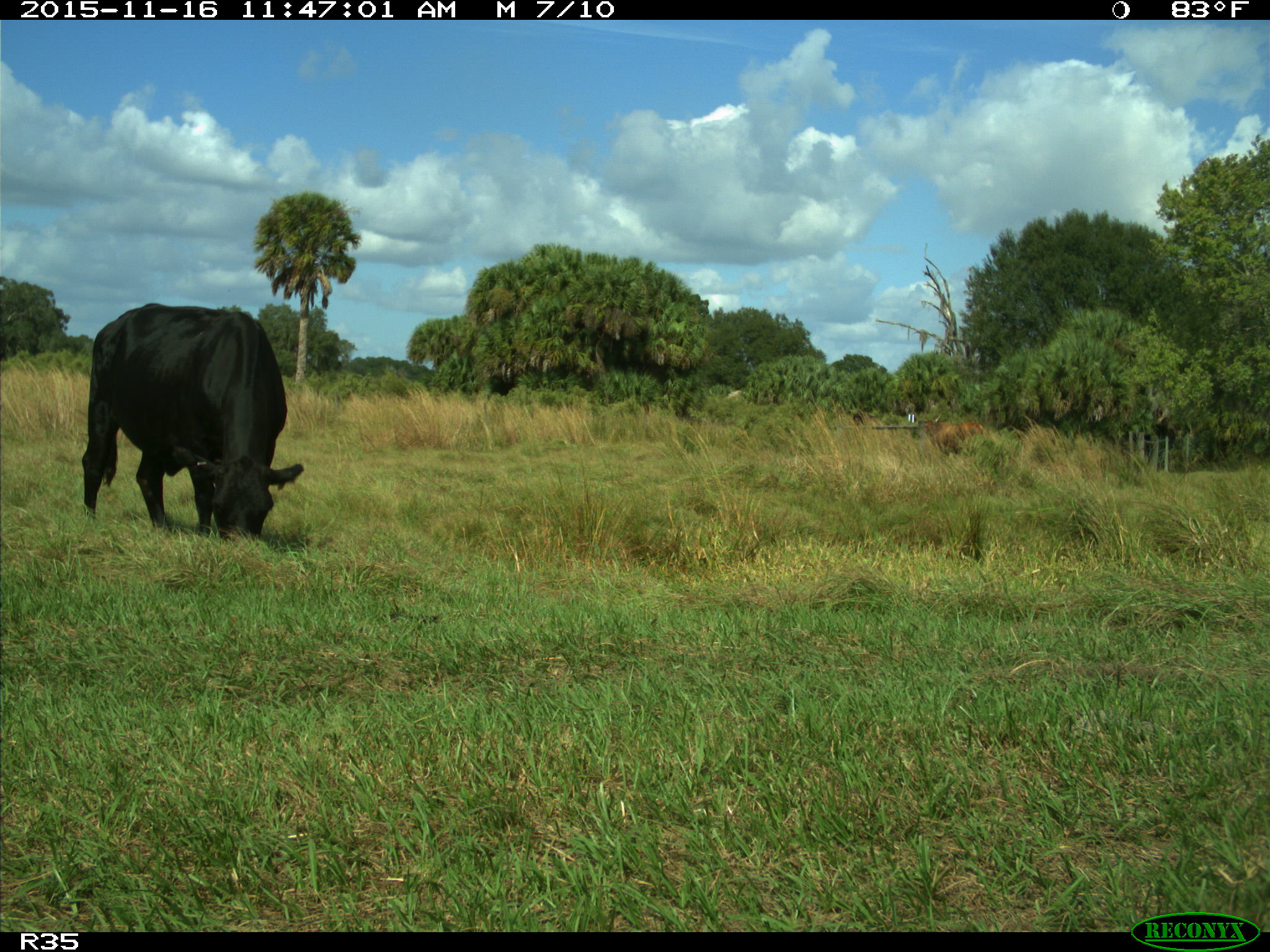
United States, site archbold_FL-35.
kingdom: Animalia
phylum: Chordata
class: Mammalia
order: Artiodactyla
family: Bovidae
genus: Bos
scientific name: Bos taurus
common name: domestic cow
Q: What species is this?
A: Bos taurus (domestic cow).